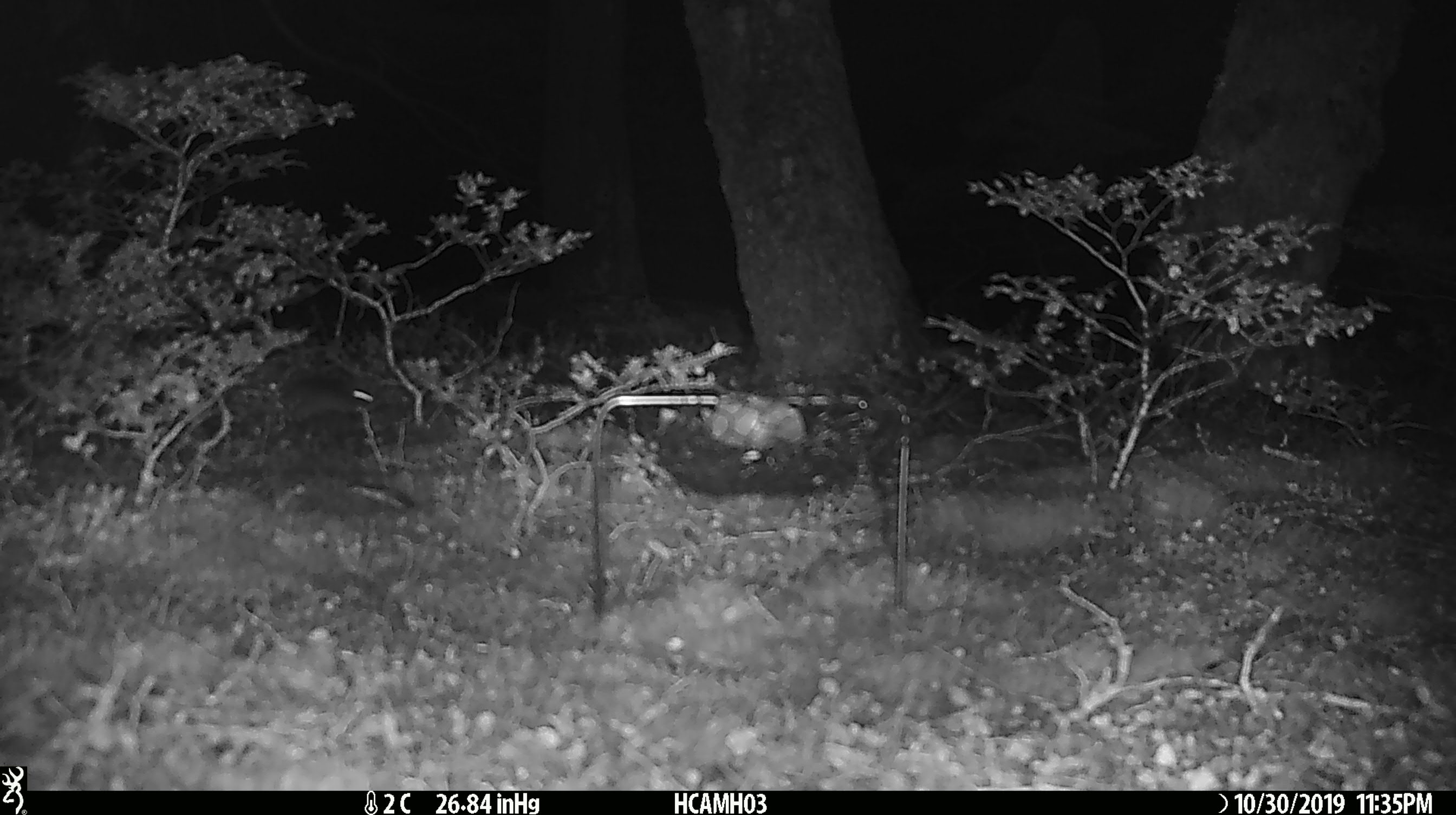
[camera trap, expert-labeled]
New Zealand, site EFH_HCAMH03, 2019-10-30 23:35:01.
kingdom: Animalia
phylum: Chordata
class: Mammalia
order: Rodentia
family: Muridae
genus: Mus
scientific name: Mus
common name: mouse